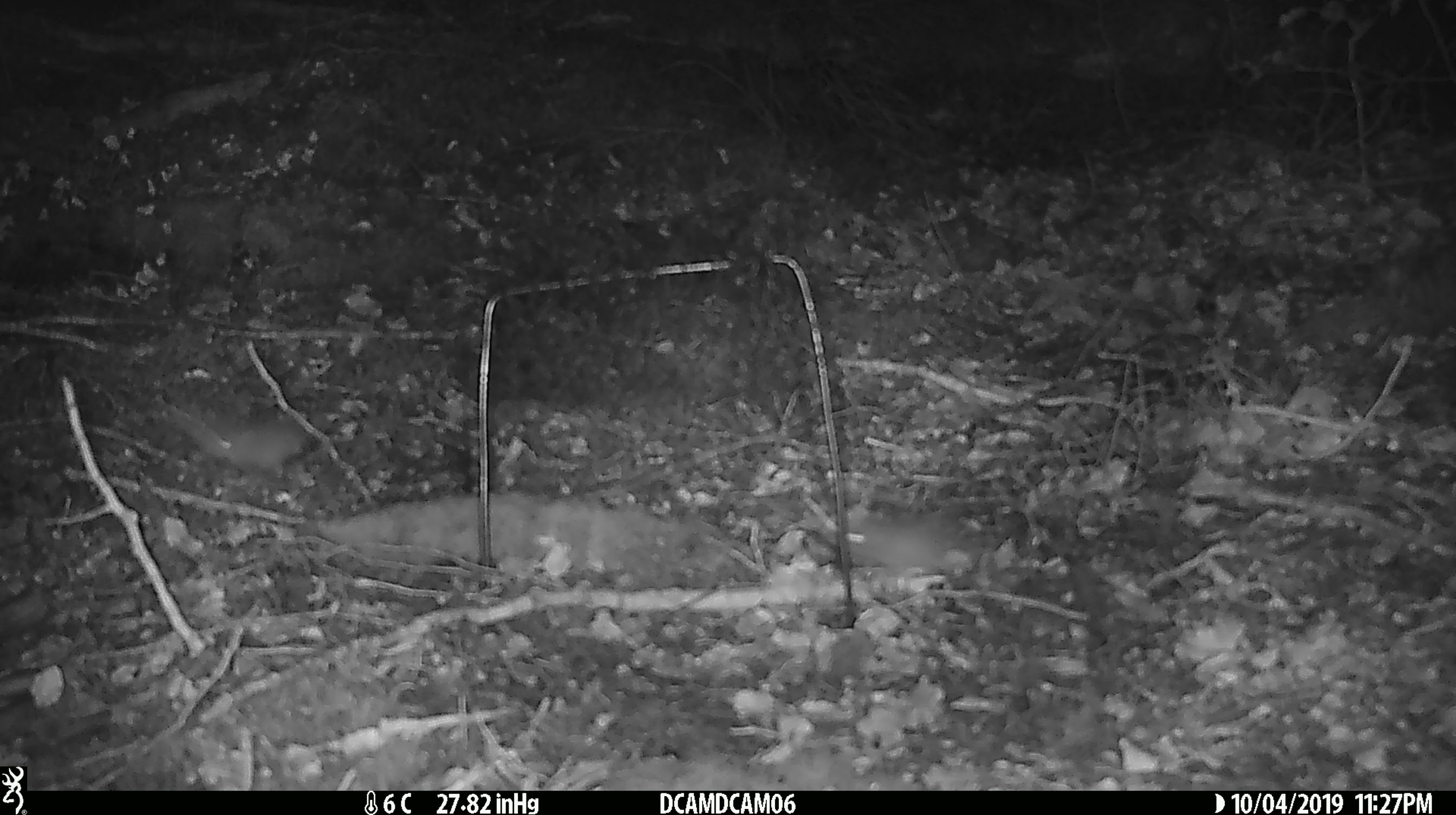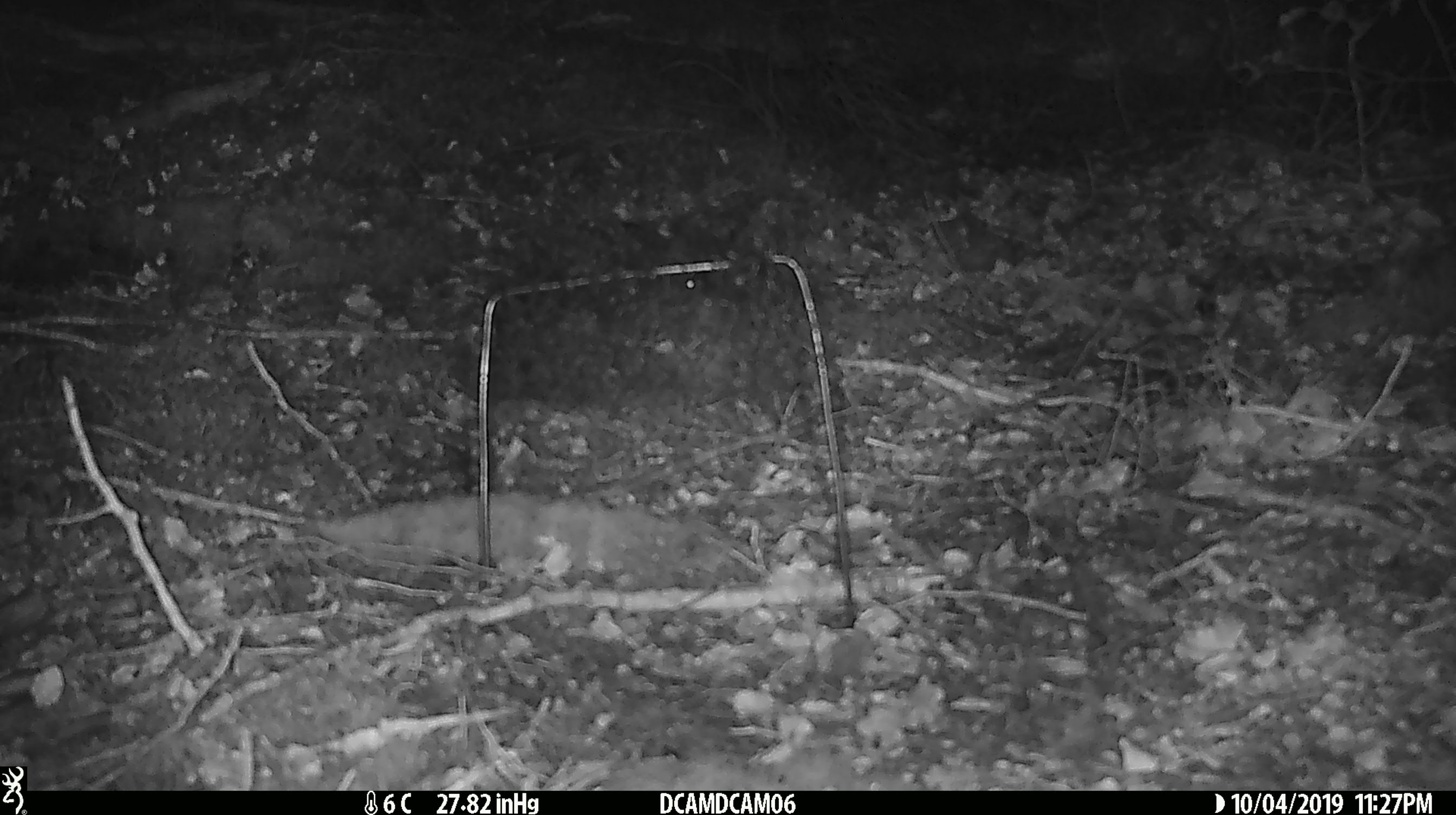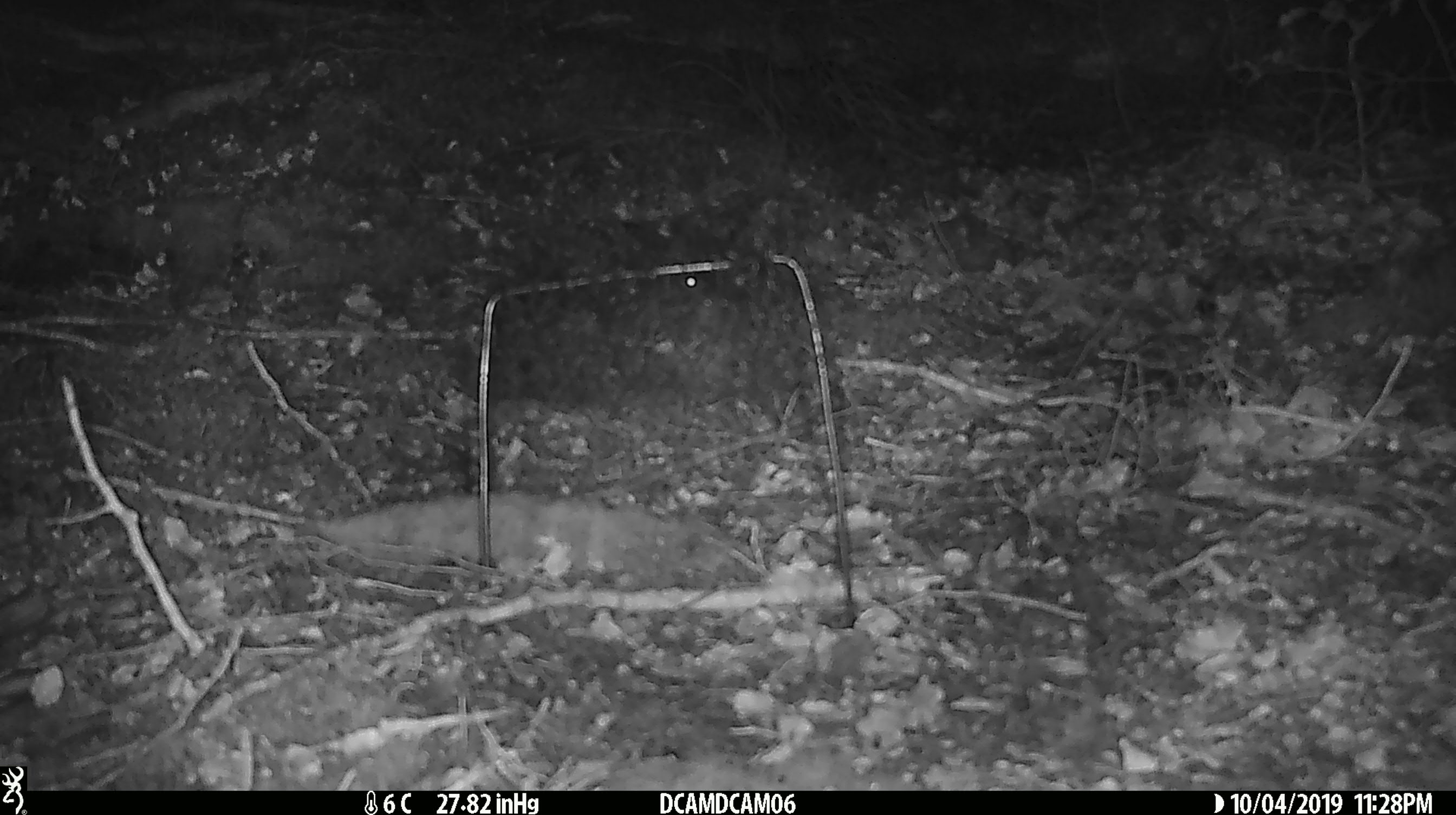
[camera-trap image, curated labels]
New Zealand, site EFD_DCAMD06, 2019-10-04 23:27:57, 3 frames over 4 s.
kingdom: Animalia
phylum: Chordata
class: Mammalia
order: Rodentia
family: Muridae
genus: Mus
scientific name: Mus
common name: mouse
Mouse (Mus).